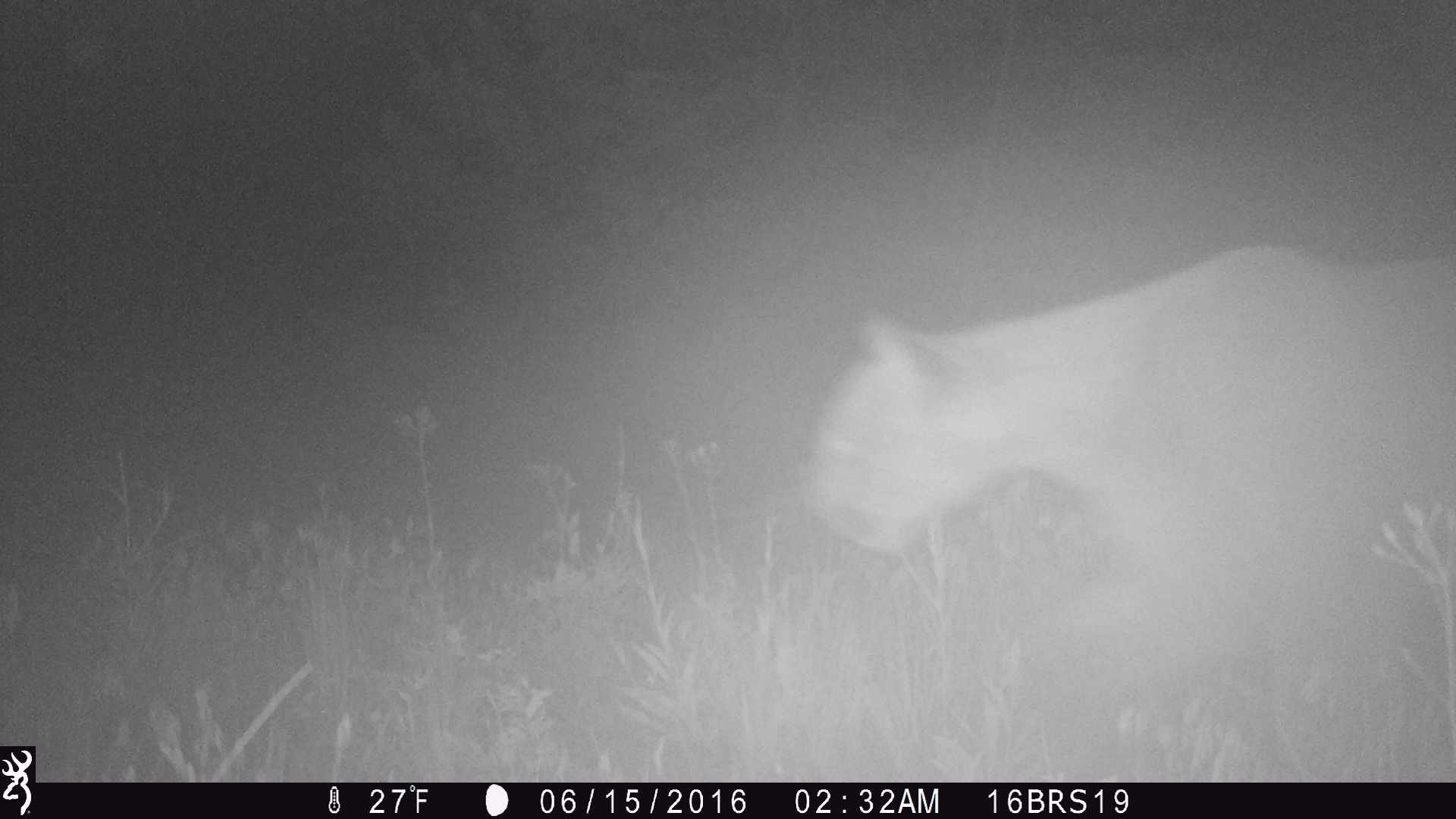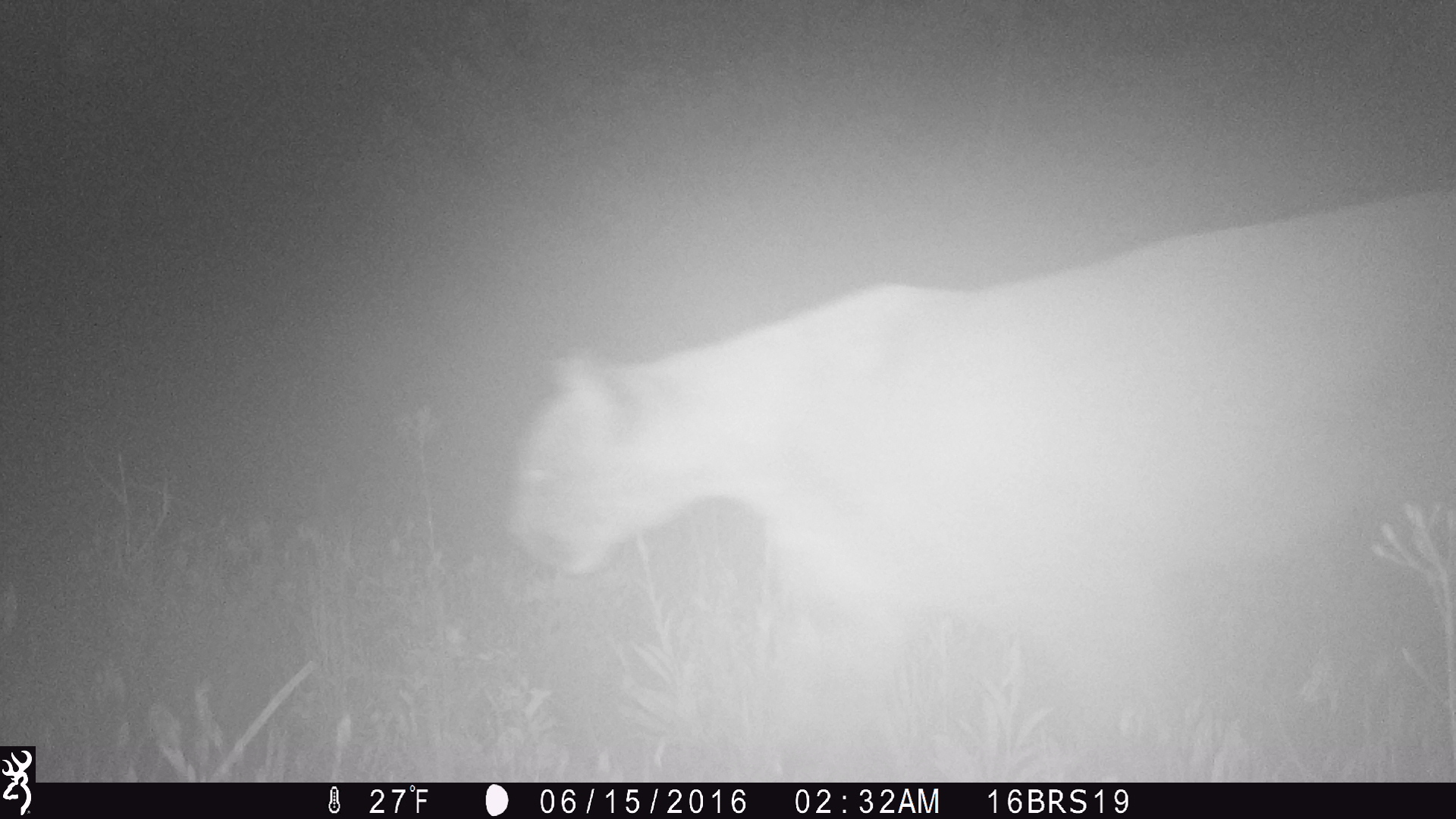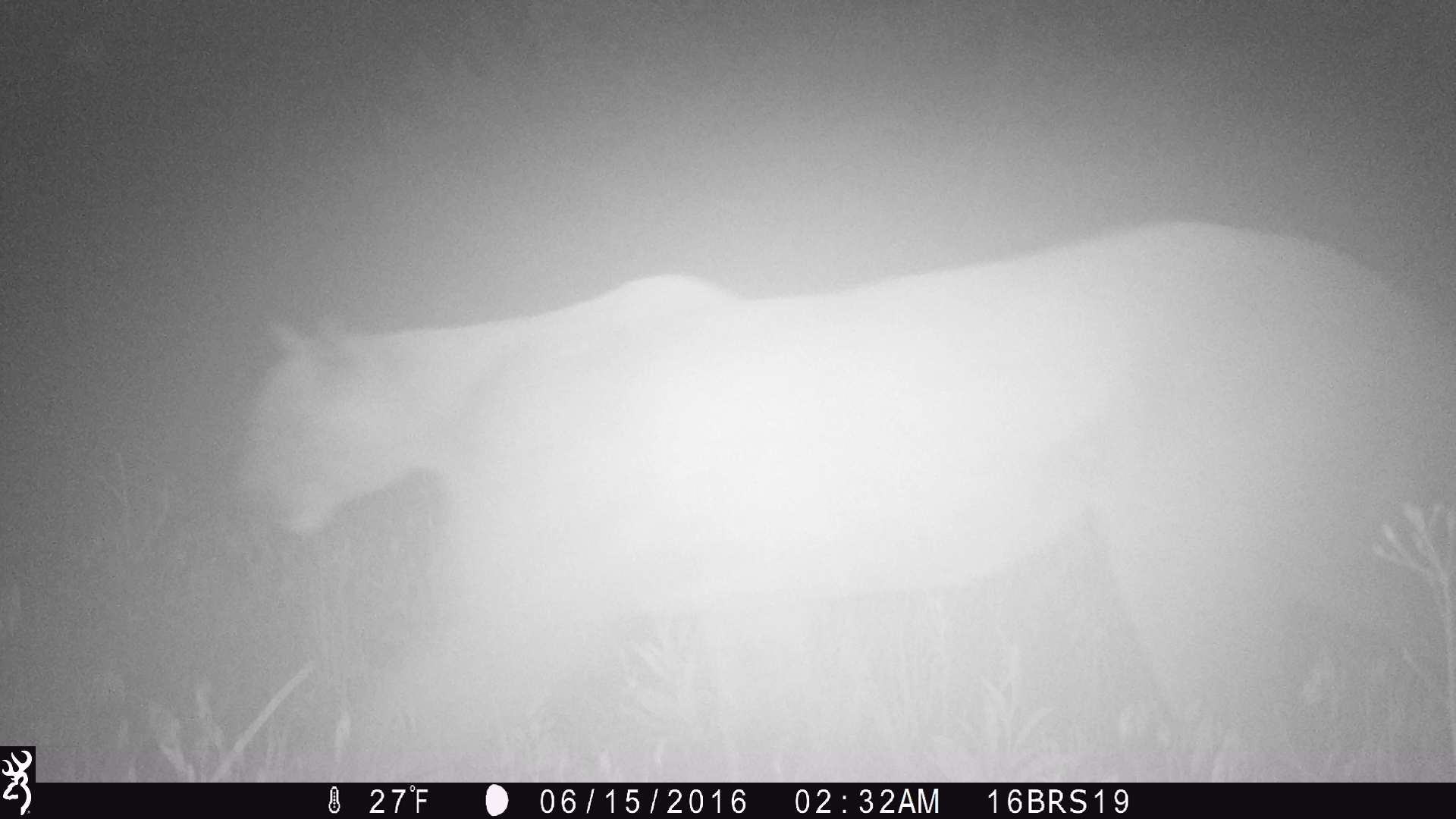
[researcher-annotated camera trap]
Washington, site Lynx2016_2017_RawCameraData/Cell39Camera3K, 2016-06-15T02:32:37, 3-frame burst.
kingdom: Animalia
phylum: Chordata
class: Mammalia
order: Carnivora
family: Felidae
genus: Puma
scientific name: Puma concolor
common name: mountain lion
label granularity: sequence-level